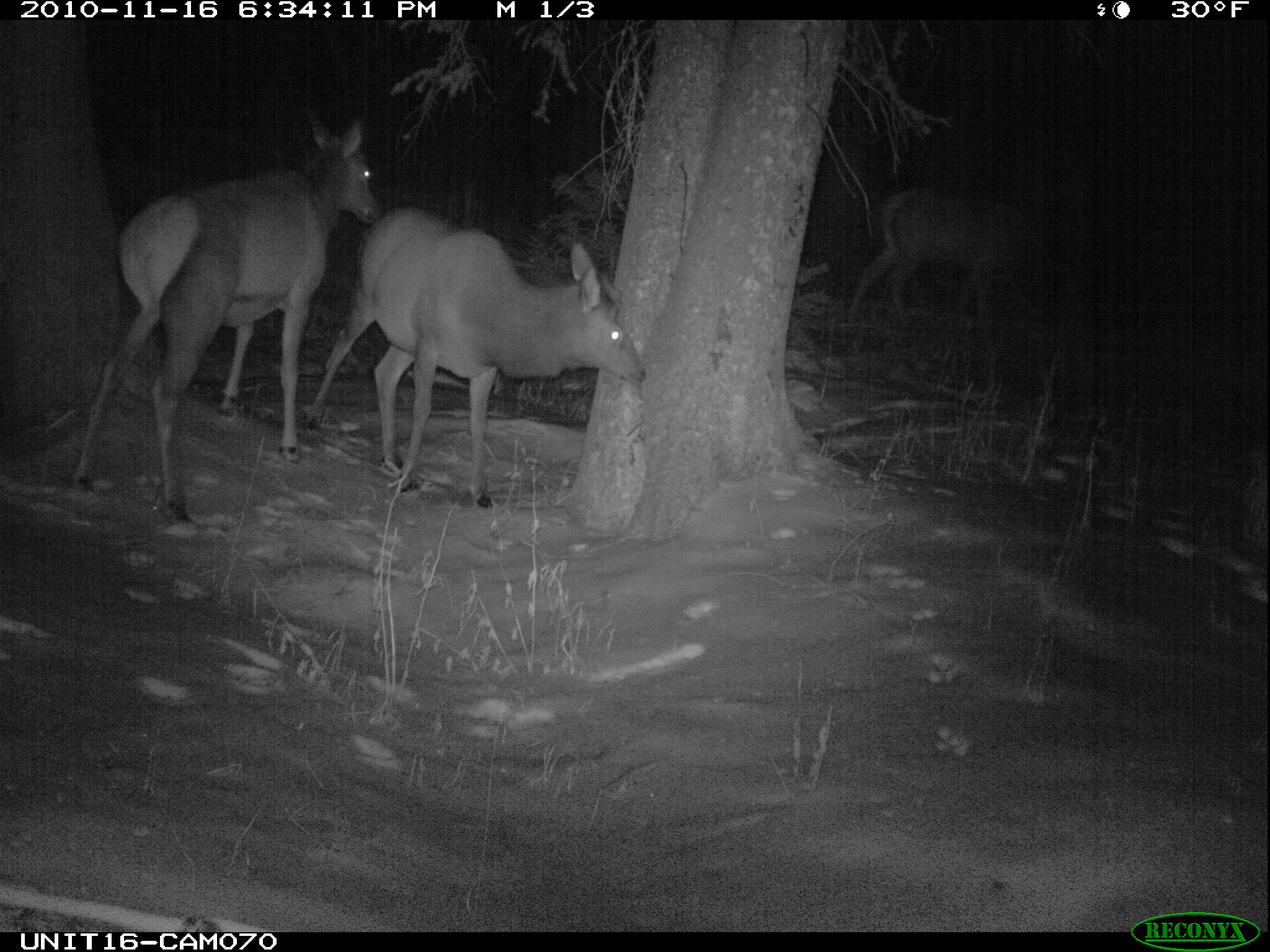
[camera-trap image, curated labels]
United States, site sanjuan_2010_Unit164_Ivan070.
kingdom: Animalia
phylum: Chordata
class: Mammalia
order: Artiodactyla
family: Cervidae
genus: Cervus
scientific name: Cervus elaphus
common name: red deer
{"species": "Cervus elaphus (red deer)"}